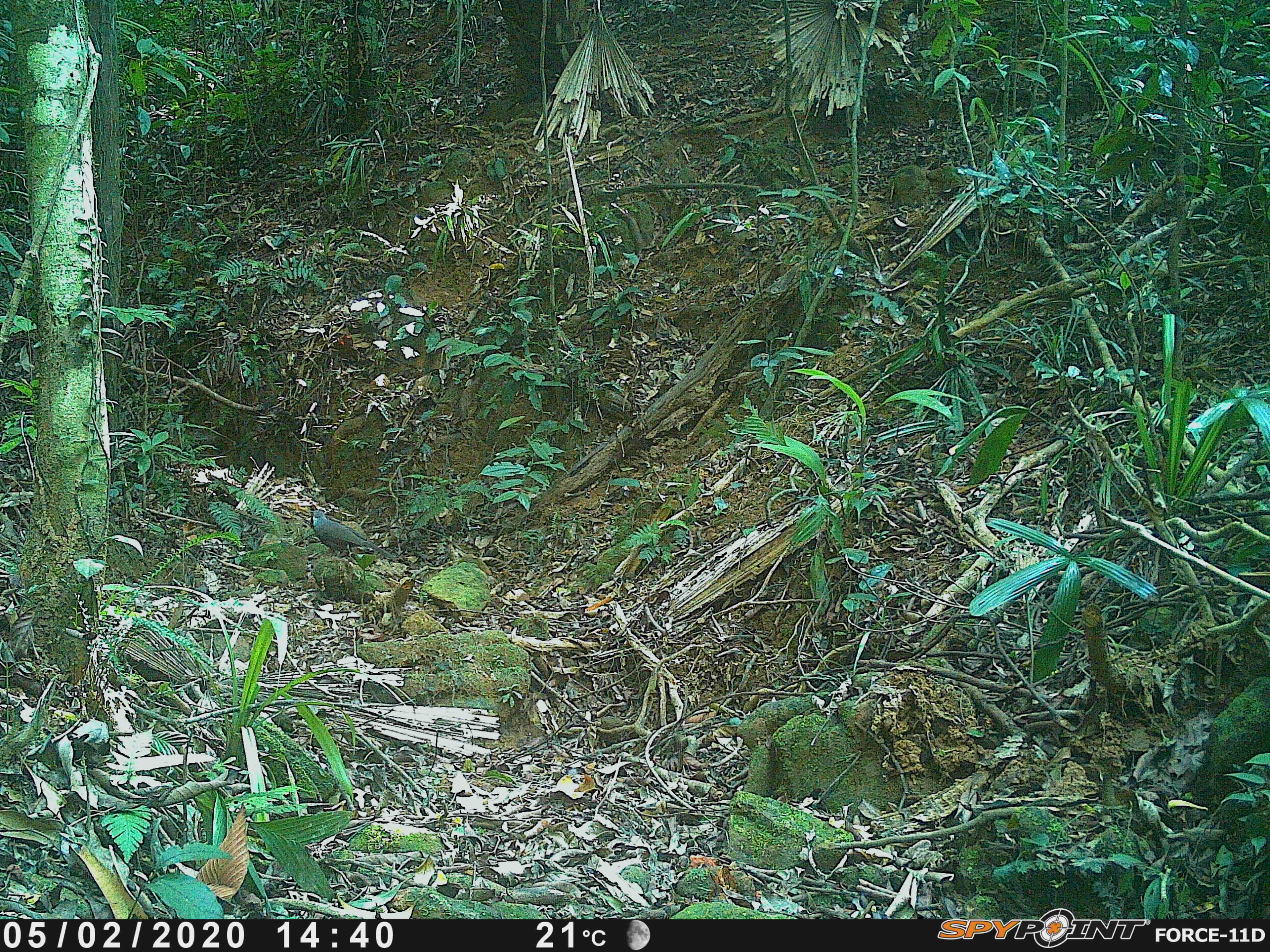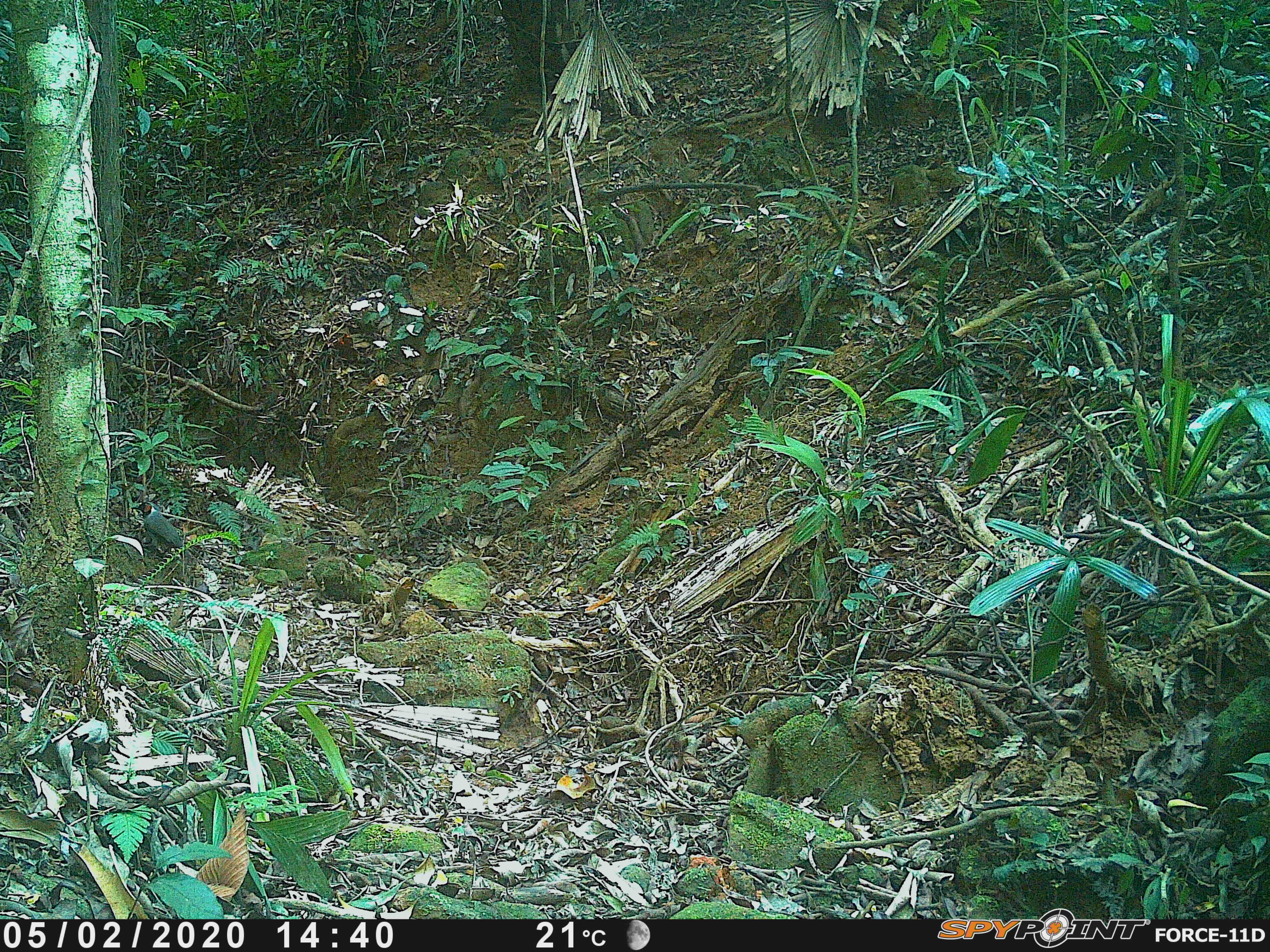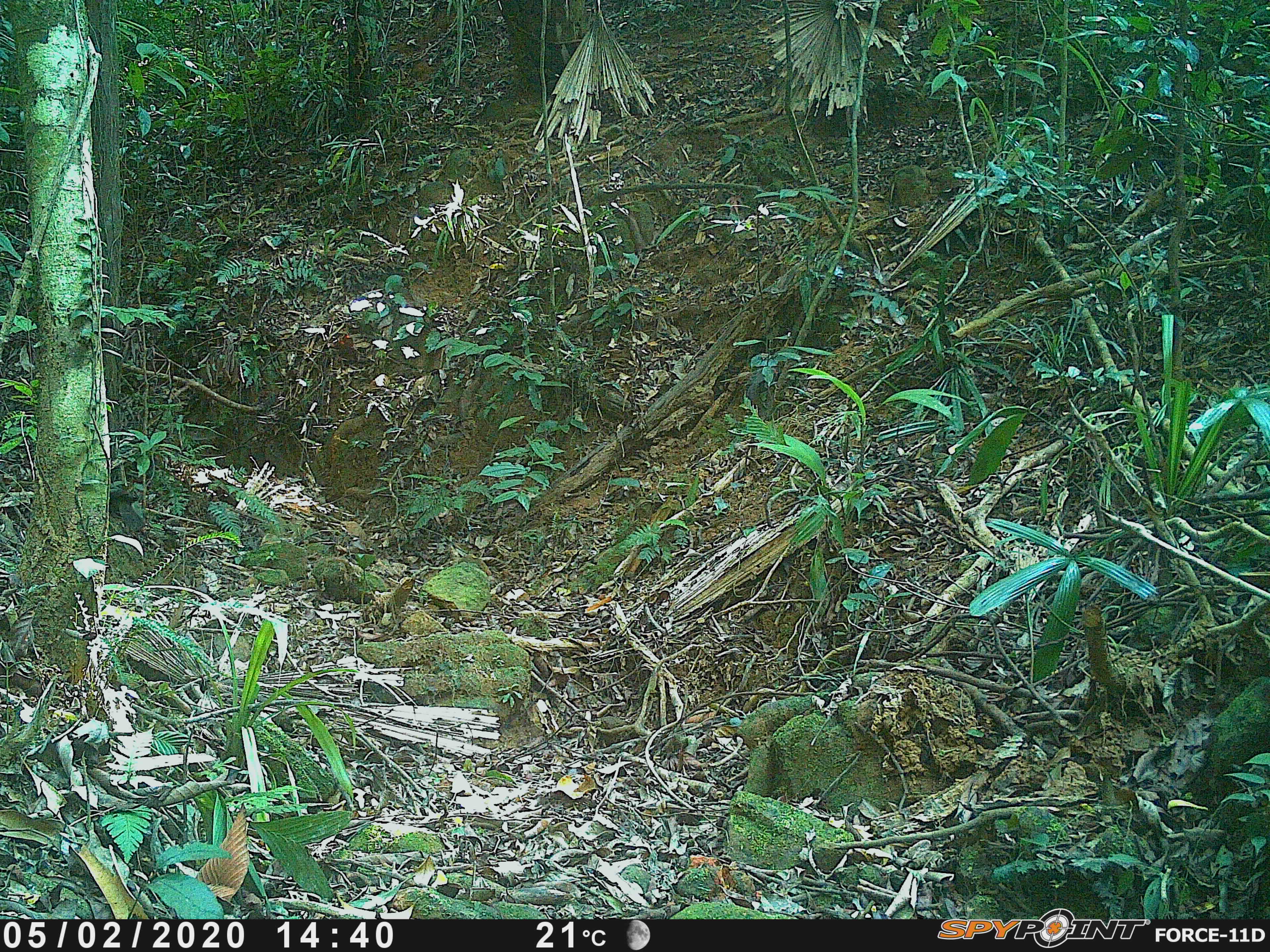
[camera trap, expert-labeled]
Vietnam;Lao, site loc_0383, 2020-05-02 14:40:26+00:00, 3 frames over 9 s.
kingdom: Animalia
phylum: Chordata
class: Aves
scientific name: Aves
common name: bird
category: unidentified bird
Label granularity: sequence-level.